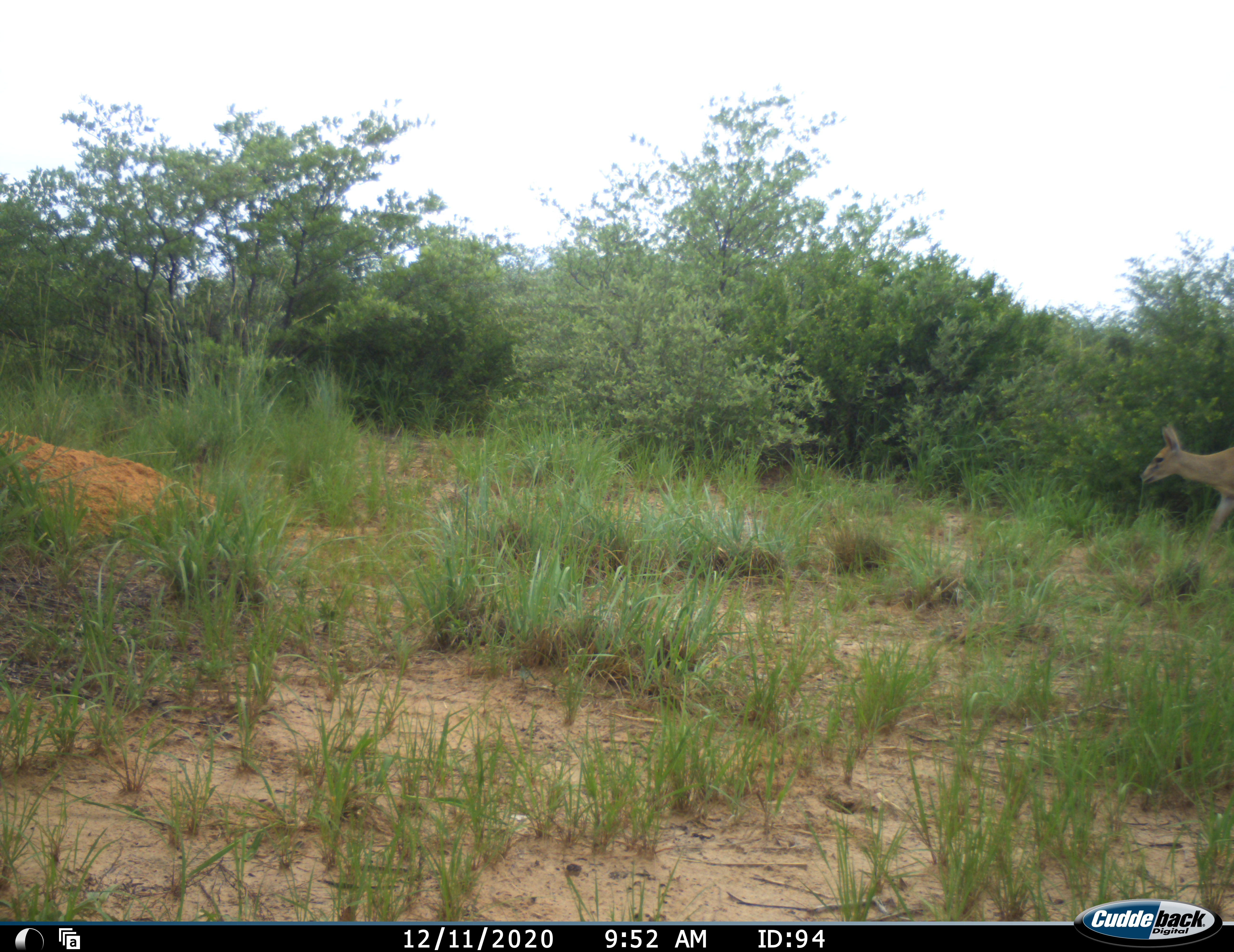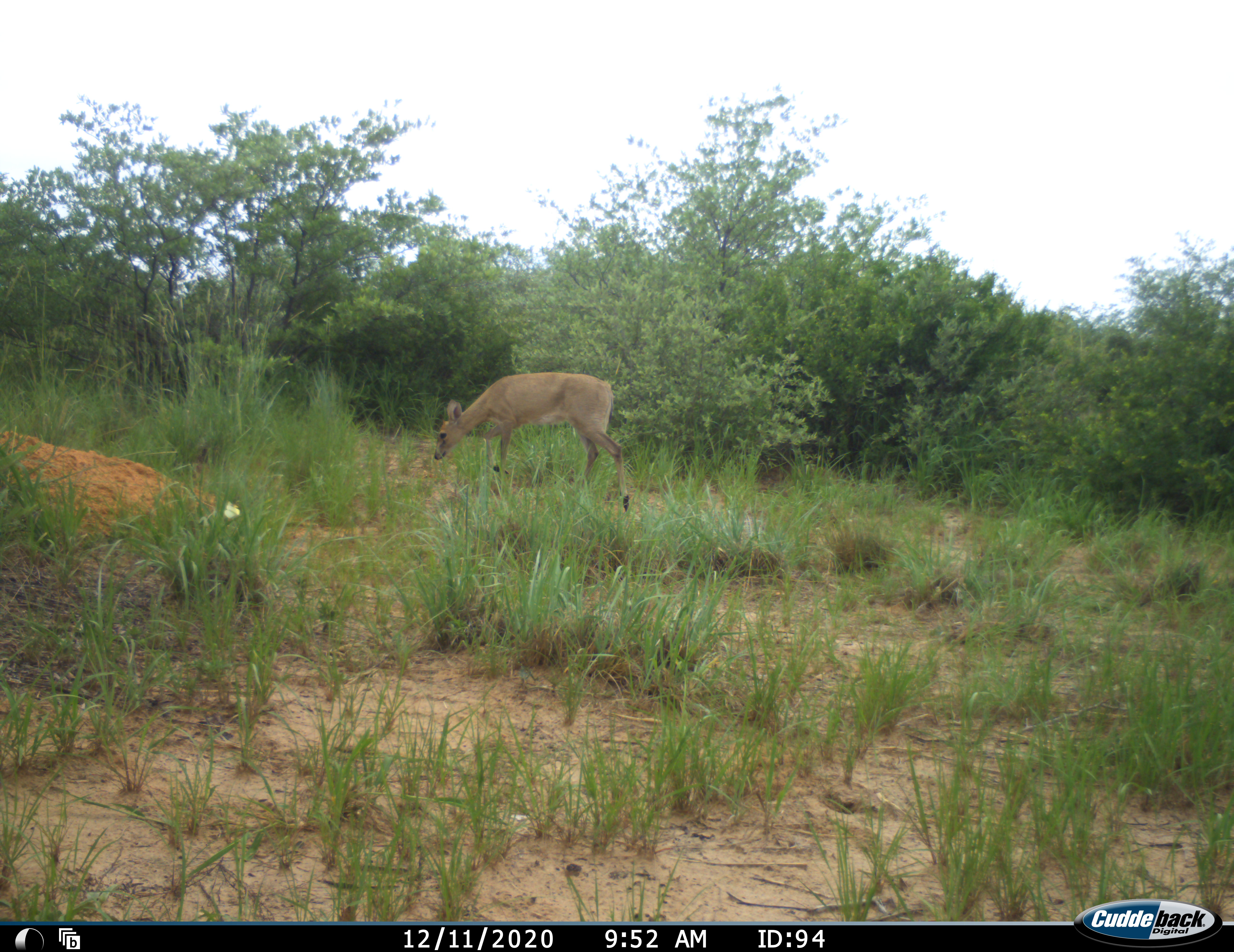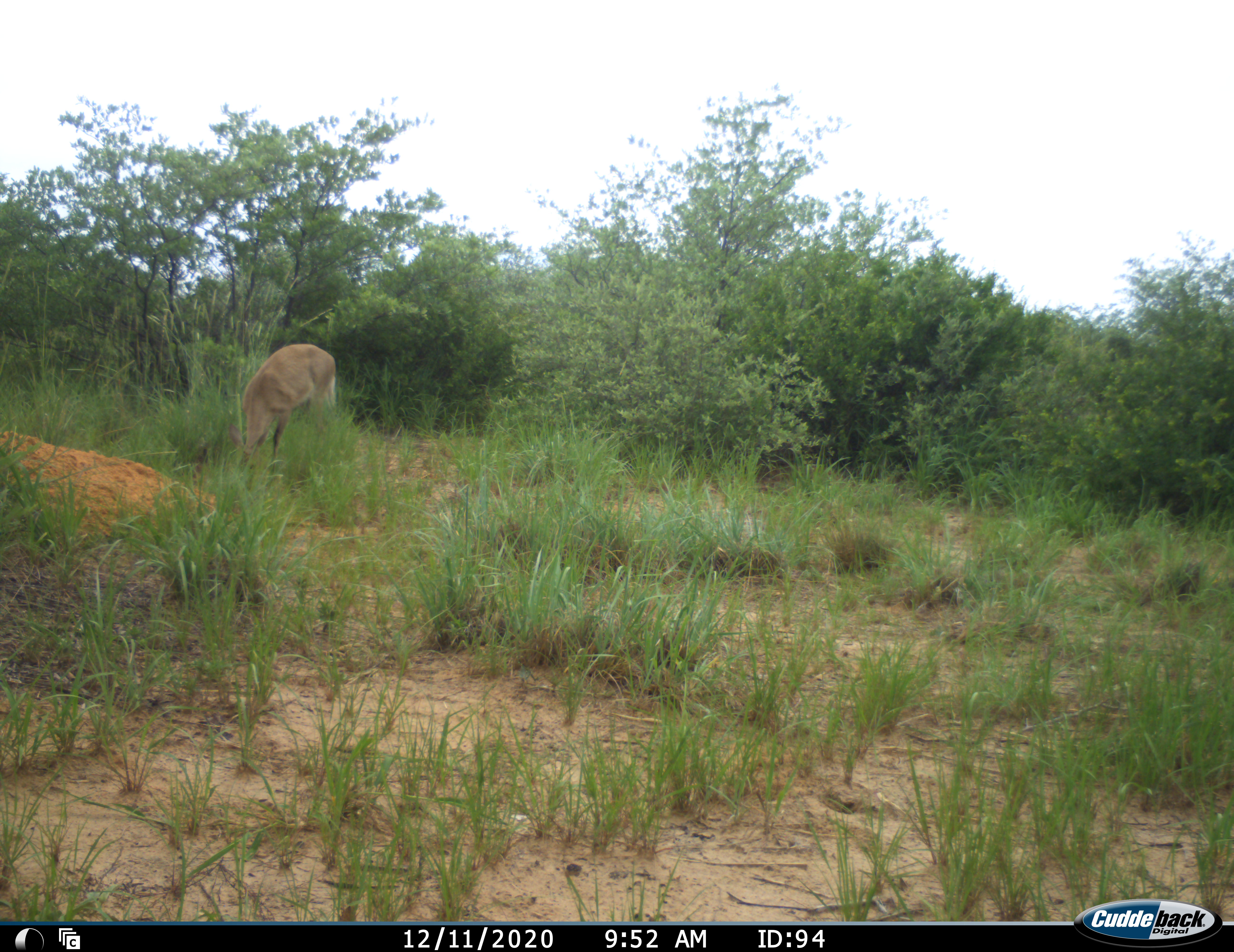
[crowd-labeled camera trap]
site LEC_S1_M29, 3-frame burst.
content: unidentified animal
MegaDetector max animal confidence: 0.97